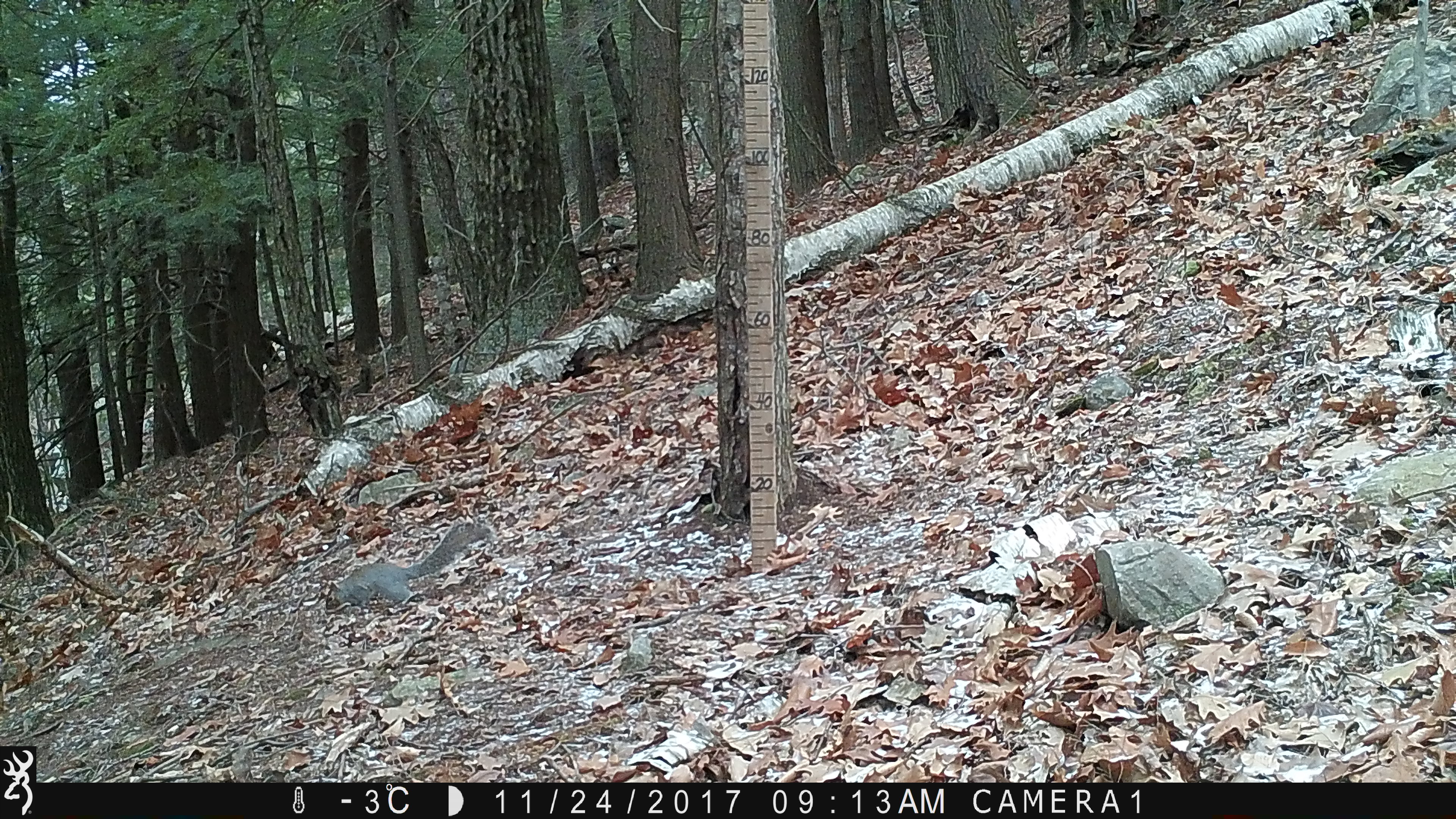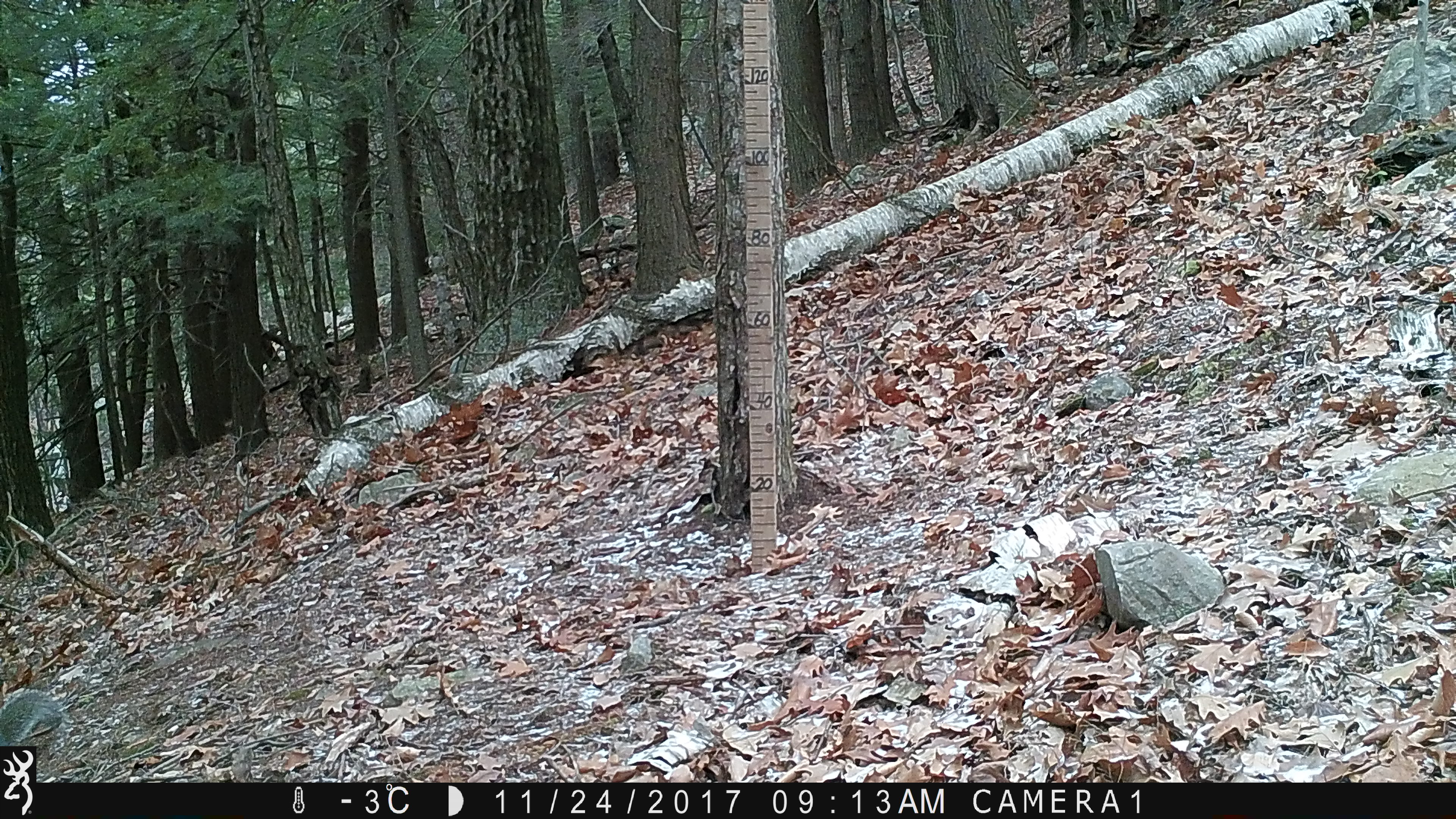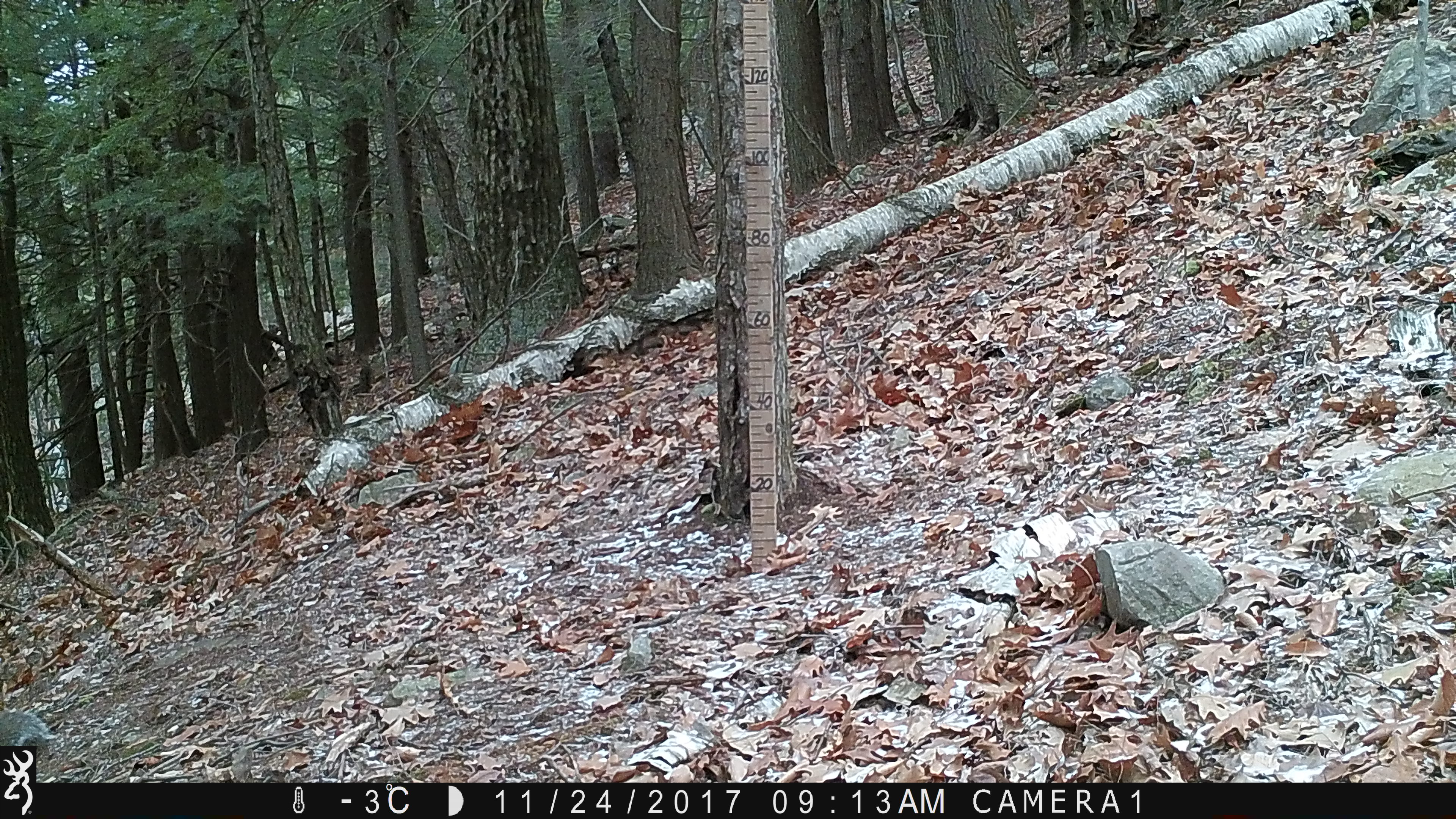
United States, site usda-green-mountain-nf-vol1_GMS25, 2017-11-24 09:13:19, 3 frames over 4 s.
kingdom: Animalia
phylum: Chordata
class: Mammalia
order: Rodentia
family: Sciuridae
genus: Sciurus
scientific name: Sciurus carolinensis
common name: gray squirrel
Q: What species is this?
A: Gray squirrel (Sciurus carolinensis).